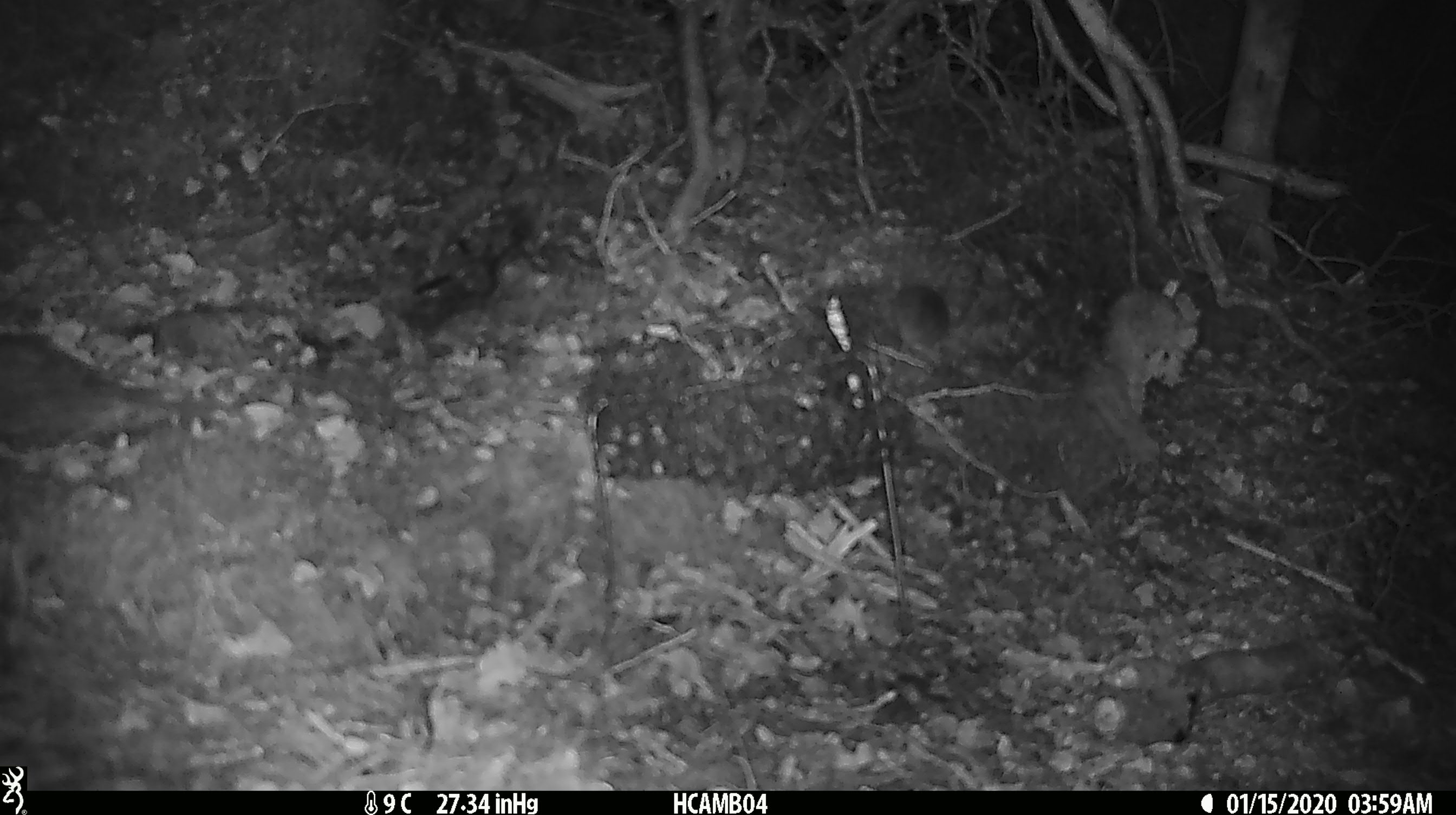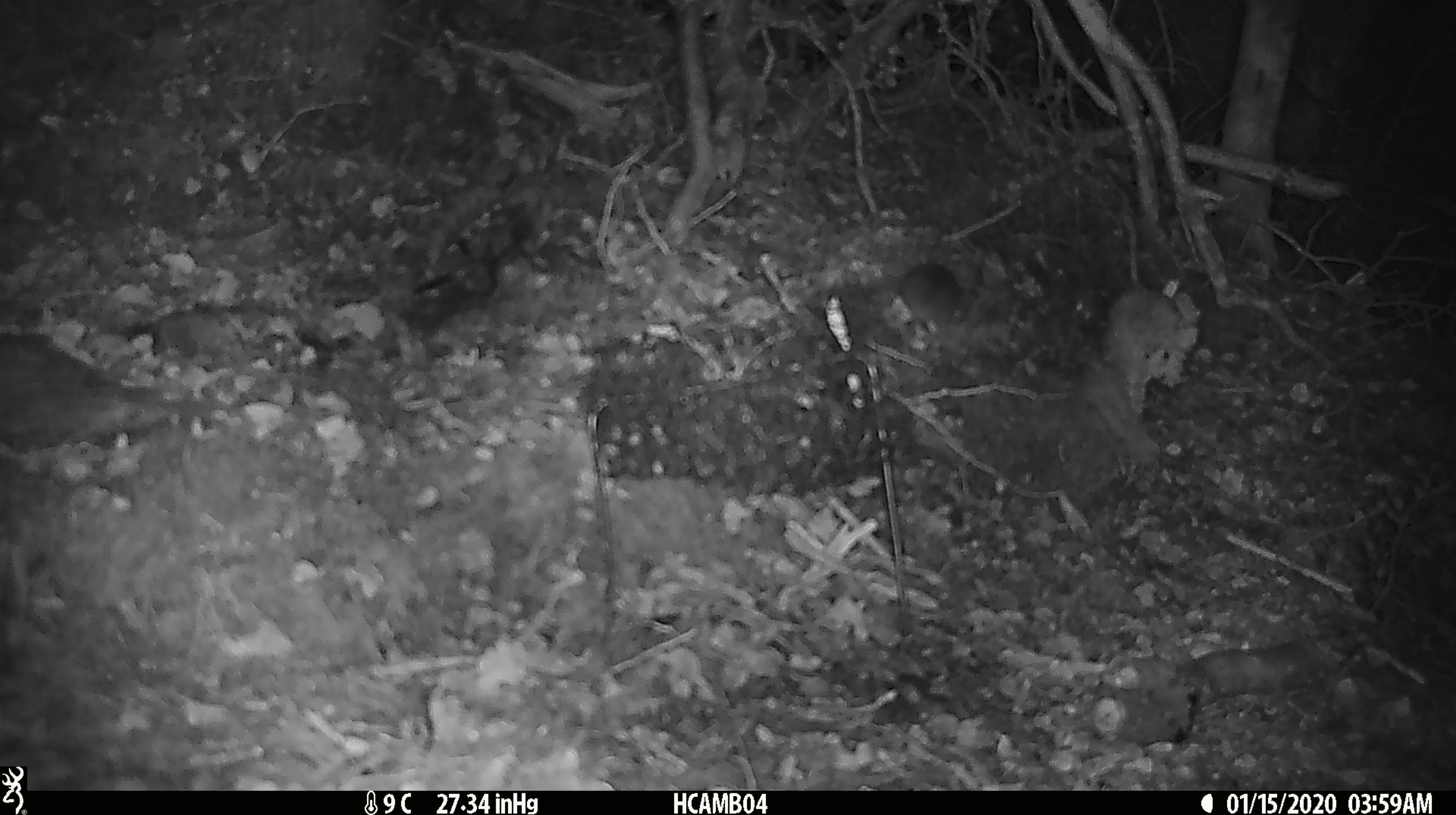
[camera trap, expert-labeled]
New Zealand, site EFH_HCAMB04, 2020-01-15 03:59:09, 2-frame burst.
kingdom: Animalia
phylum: Chordata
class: Mammalia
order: Rodentia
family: Muridae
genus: Mus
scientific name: Mus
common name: mouse